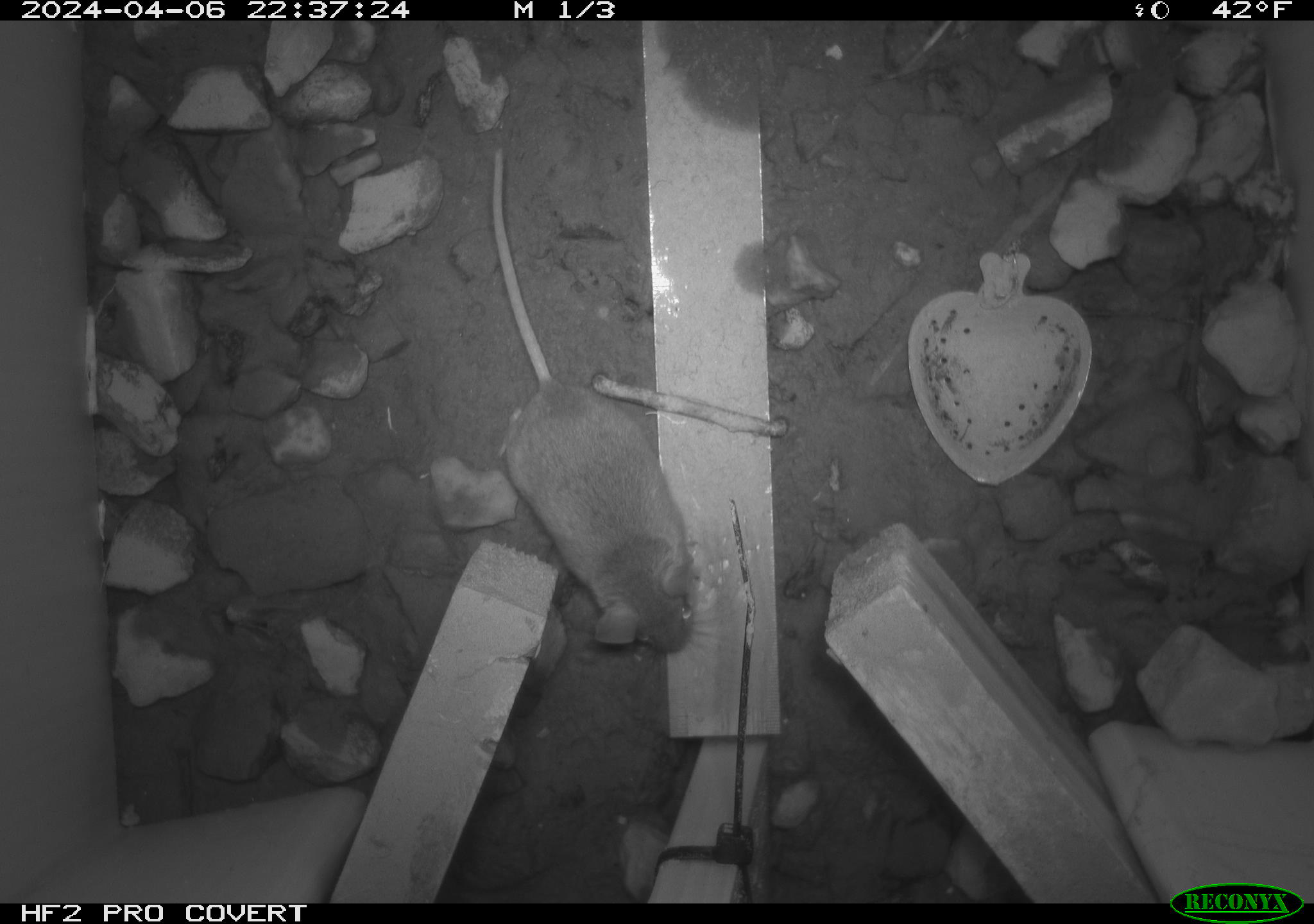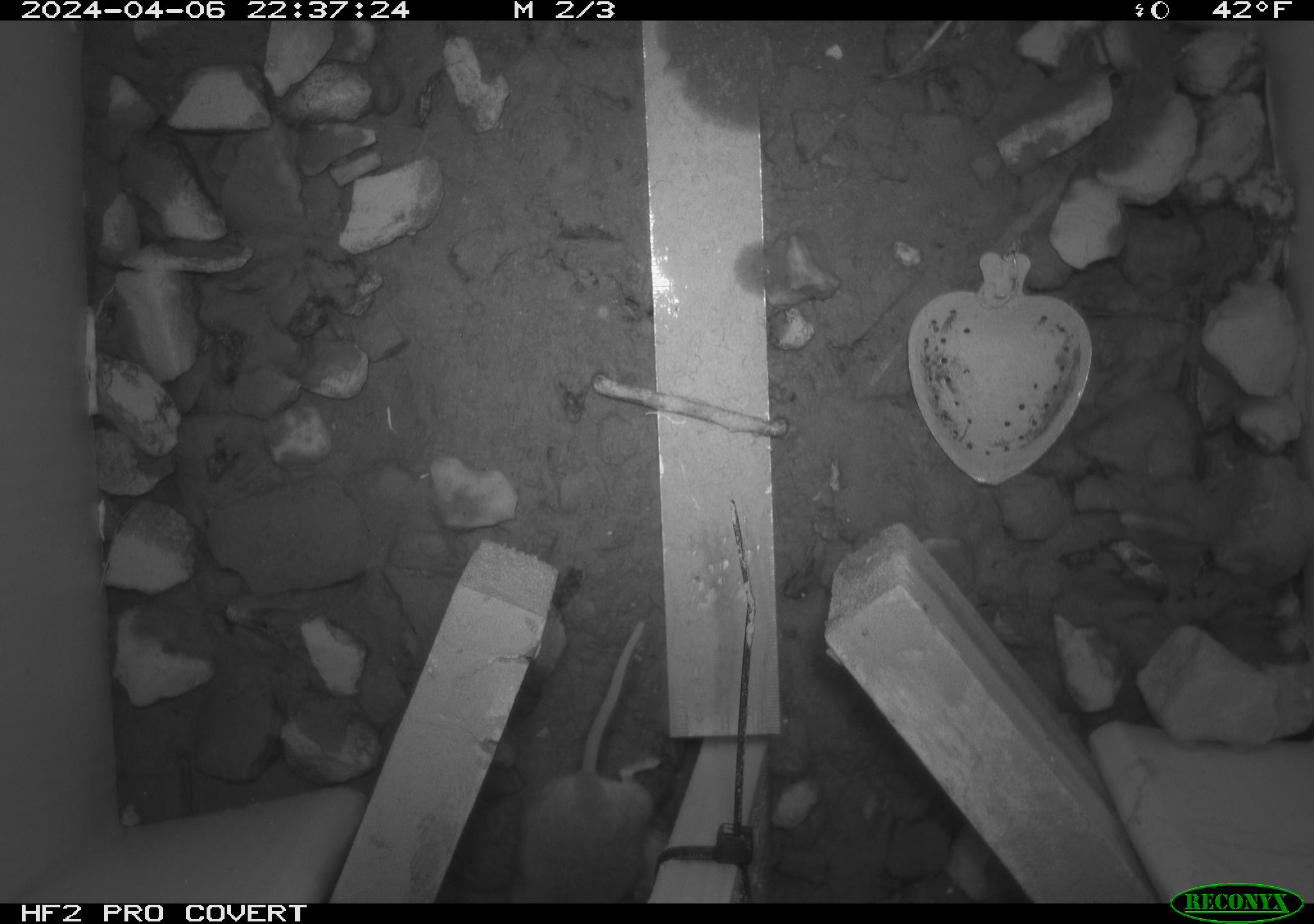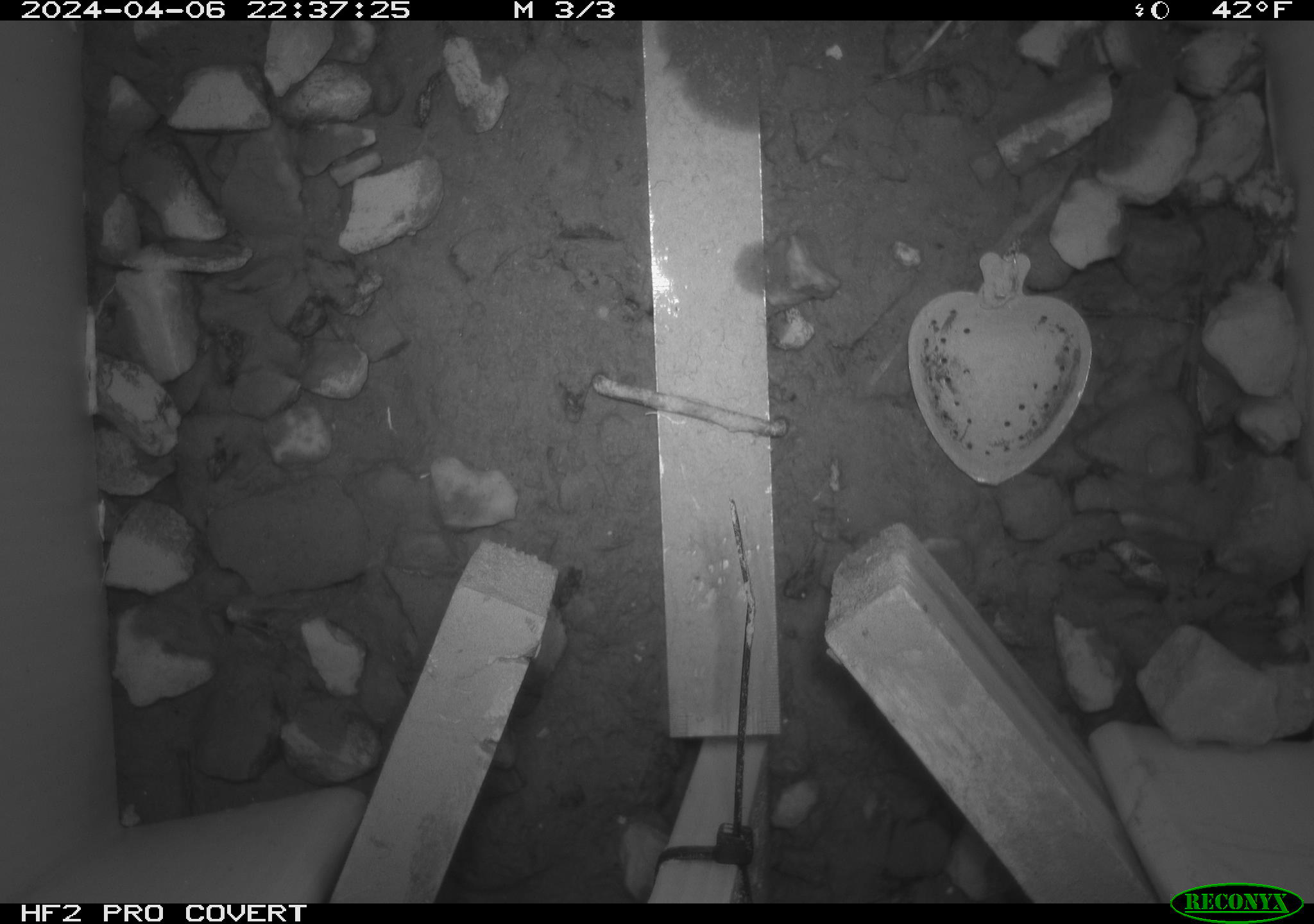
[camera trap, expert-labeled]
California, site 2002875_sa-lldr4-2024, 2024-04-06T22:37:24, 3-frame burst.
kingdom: Animalia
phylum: Chordata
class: Mammalia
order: Rodentia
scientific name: Rodentia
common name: mouse species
Mouse species (Rodentia).